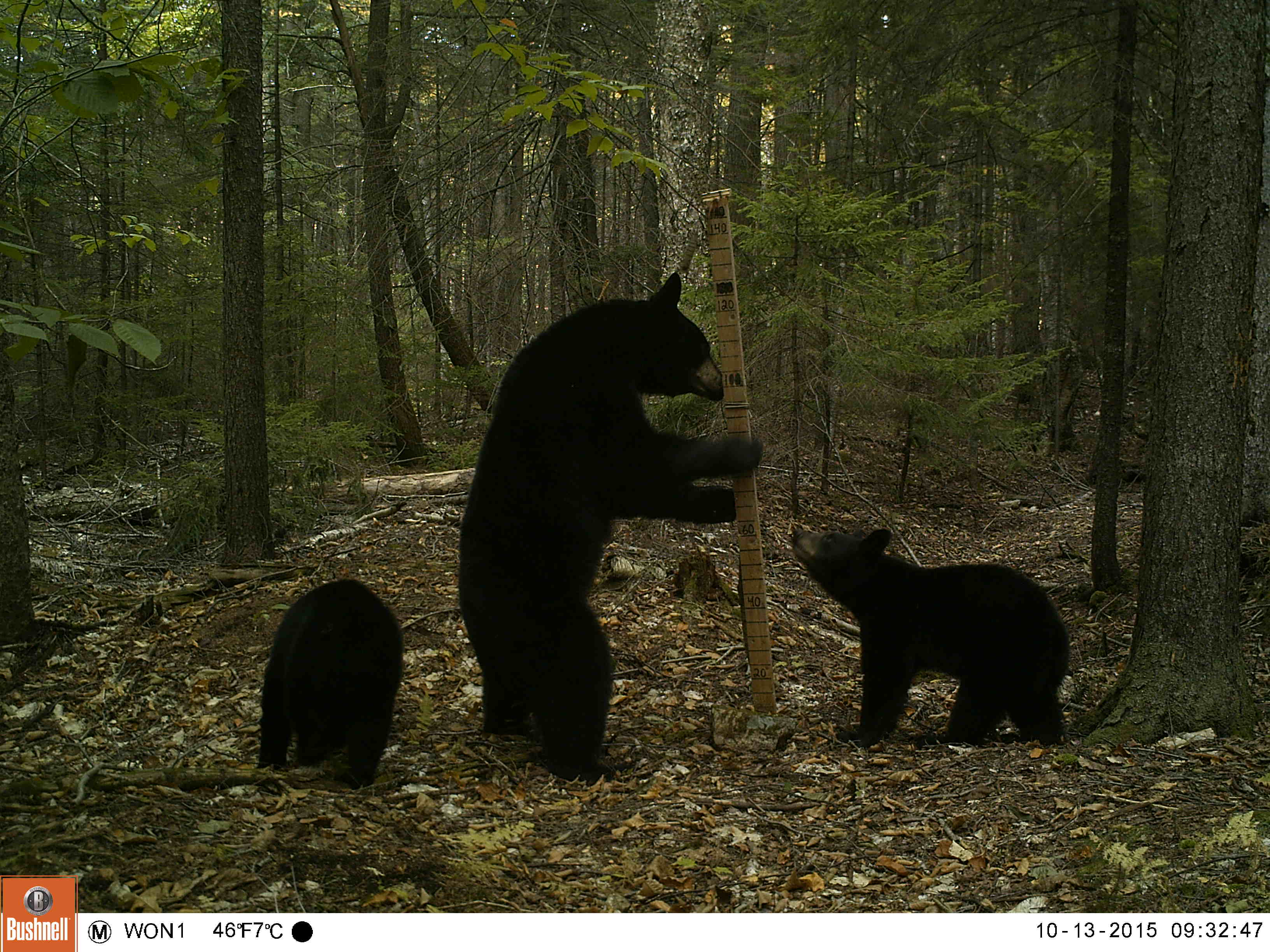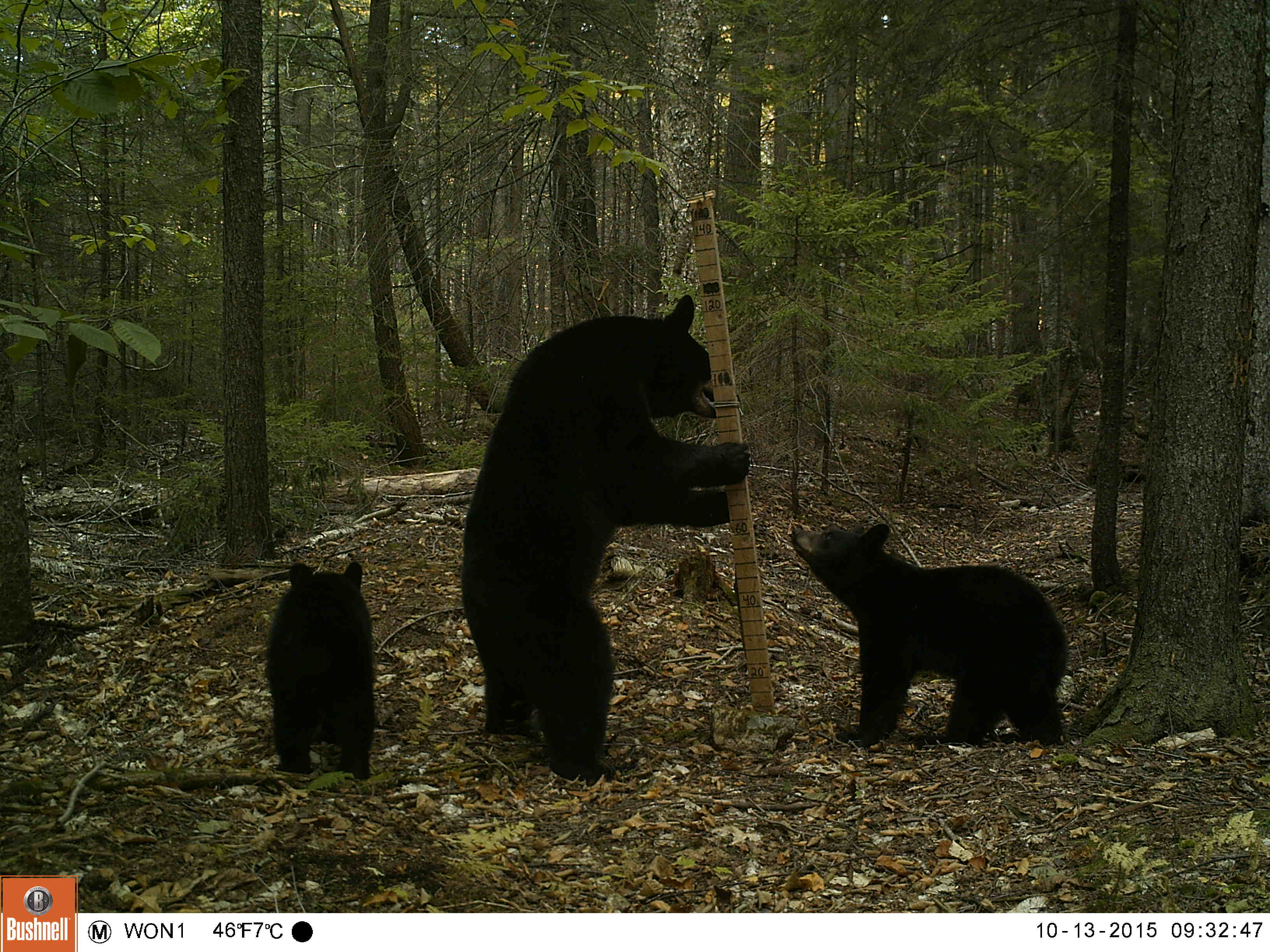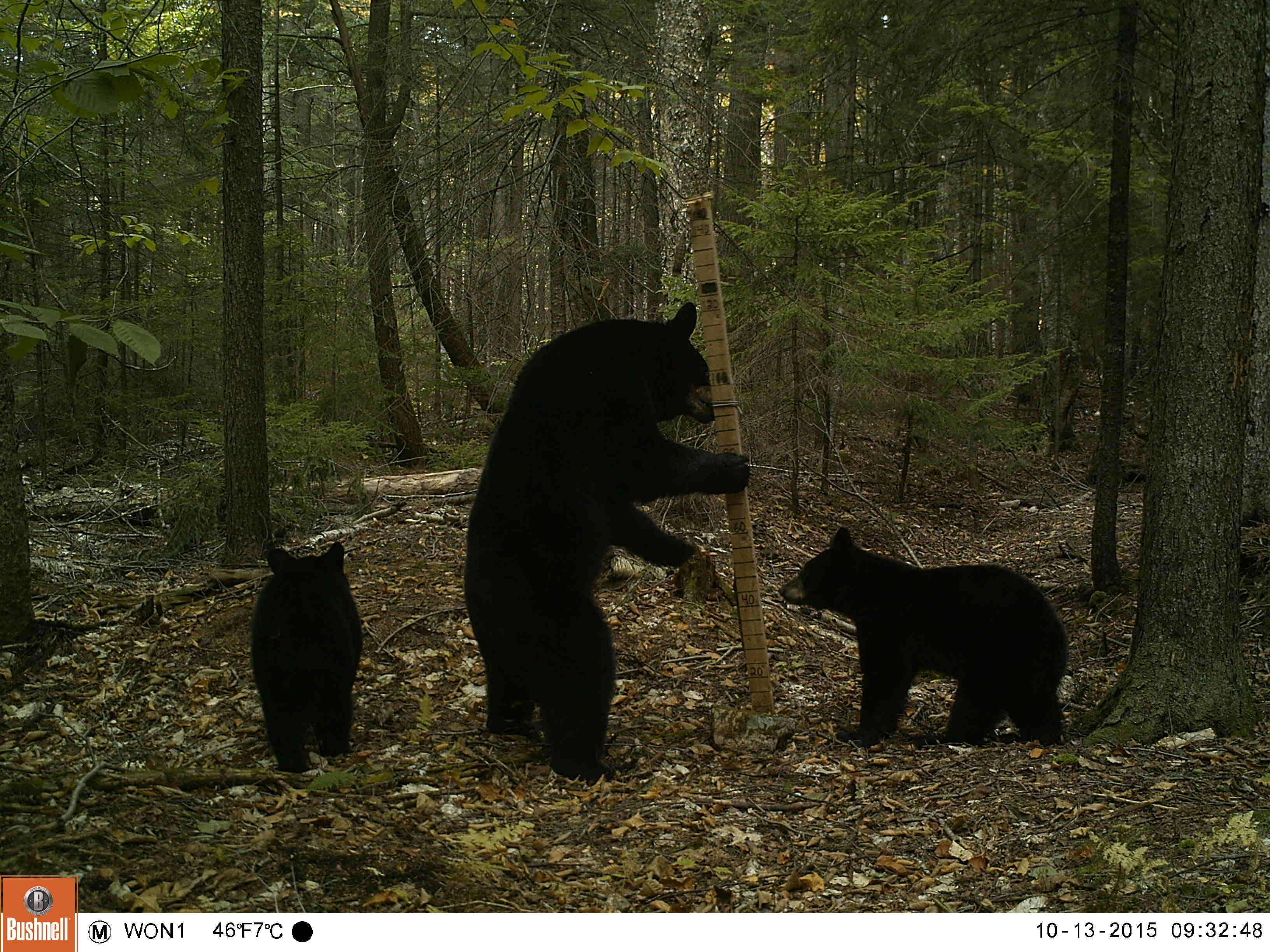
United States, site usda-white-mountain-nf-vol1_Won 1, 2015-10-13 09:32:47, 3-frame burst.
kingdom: Animalia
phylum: Chordata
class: Mammalia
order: Carnivora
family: Ursidae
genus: Ursus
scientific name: Ursus americanus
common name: black bear